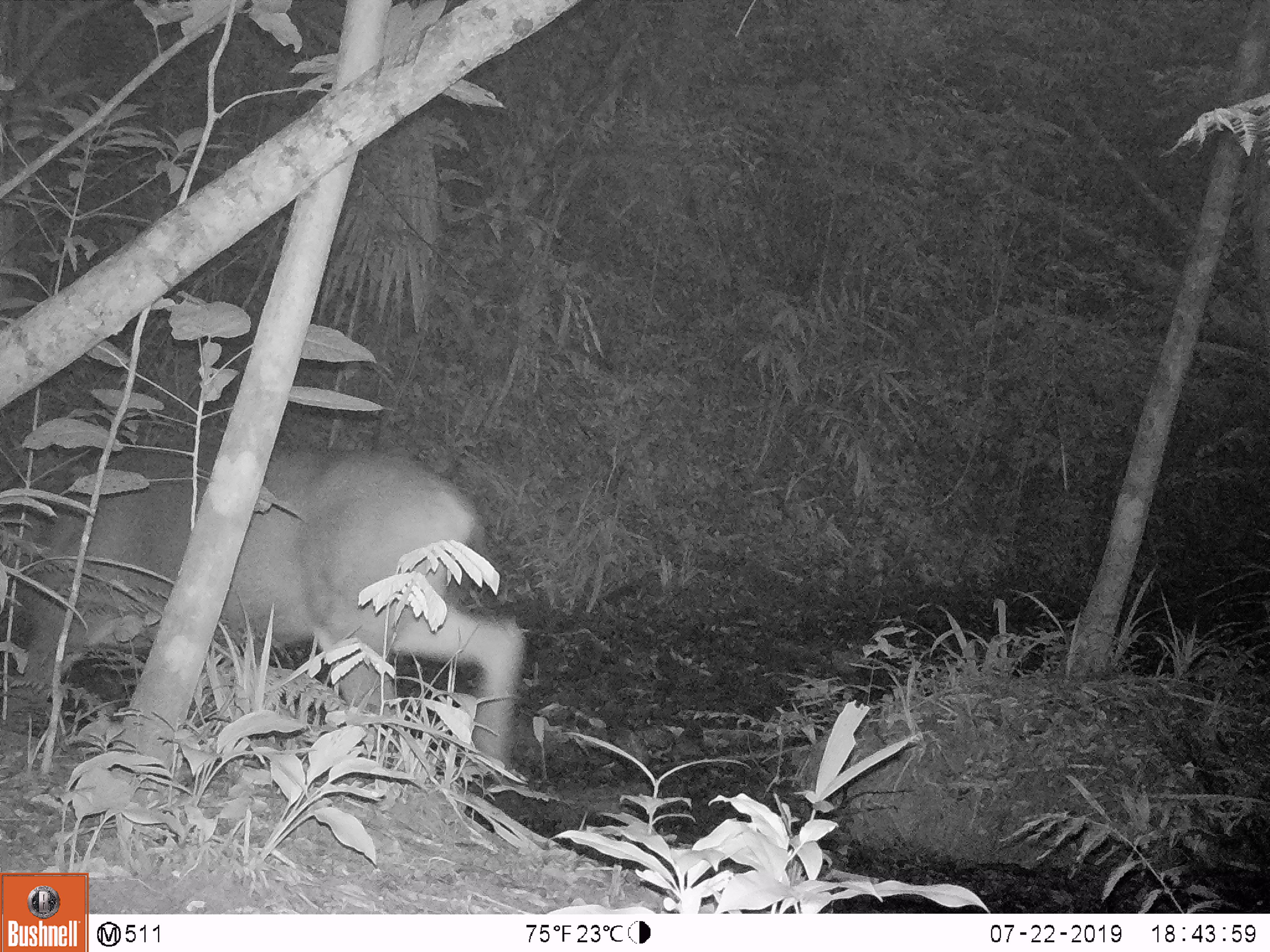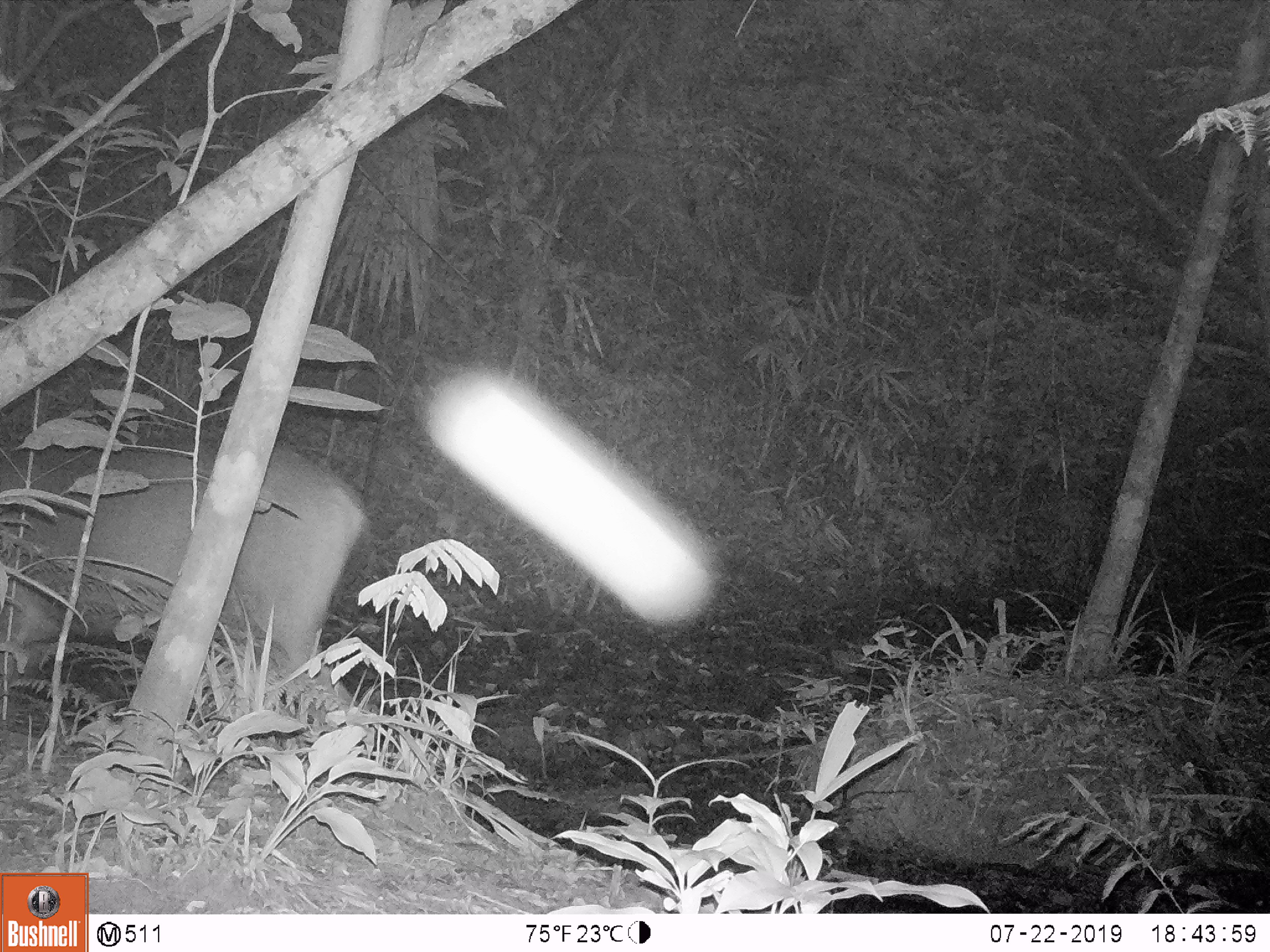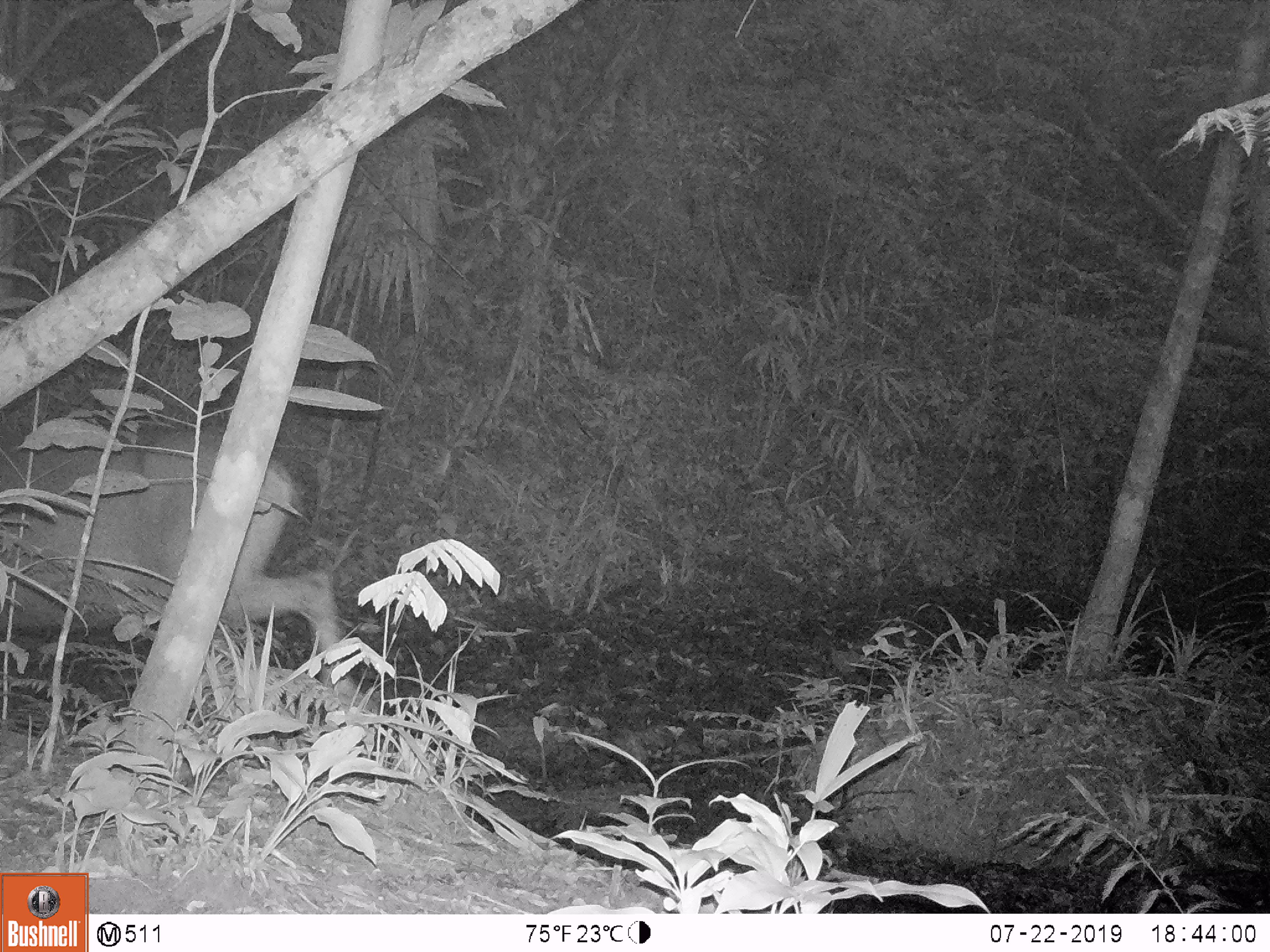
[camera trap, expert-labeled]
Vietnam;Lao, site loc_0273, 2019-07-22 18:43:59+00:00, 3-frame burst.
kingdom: Animalia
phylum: Chordata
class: Mammalia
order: Artiodactyla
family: Cervidae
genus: Rusa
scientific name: Rusa unicolor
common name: sambar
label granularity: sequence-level